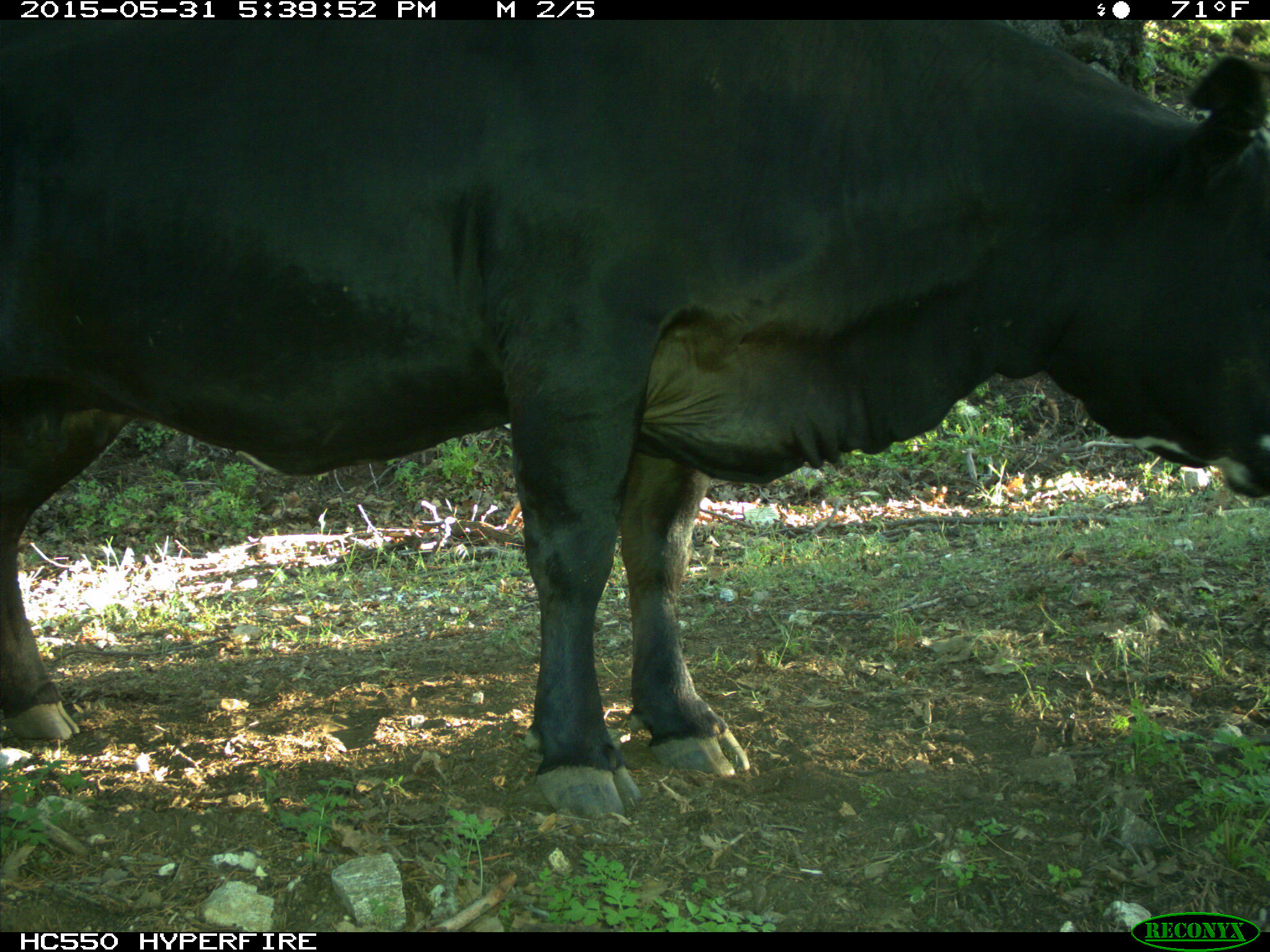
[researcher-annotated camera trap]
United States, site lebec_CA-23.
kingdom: Animalia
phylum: Chordata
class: Mammalia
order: Artiodactyla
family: Bovidae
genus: Bos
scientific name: Bos taurus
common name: domestic cow